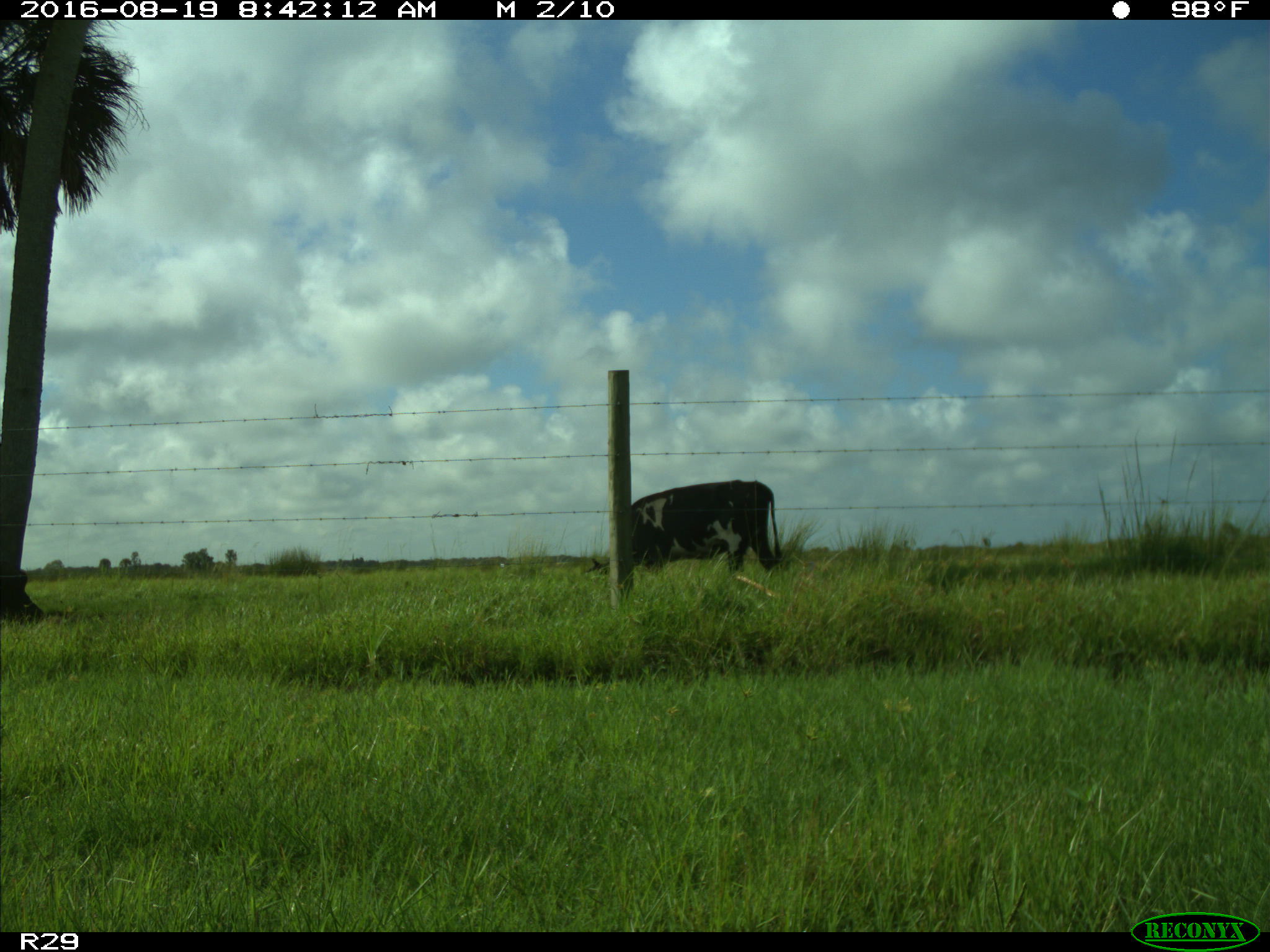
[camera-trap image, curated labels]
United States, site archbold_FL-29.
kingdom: Animalia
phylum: Chordata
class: Mammalia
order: Artiodactyla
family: Bovidae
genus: Bos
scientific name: Bos taurus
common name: domestic cow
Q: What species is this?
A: Bos taurus (domestic cow).